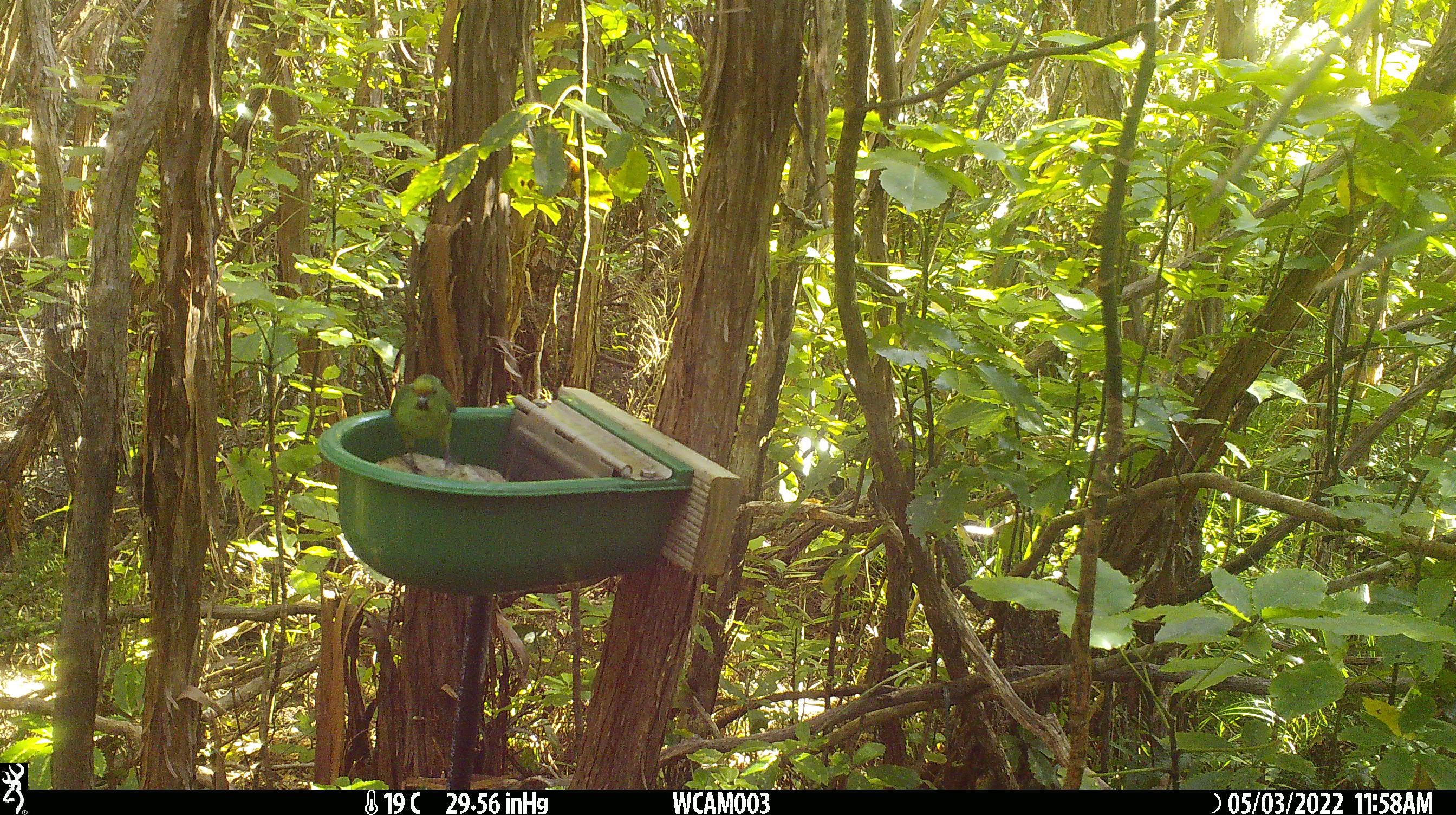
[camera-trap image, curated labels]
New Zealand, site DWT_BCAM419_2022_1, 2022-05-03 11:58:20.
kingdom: Animalia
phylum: Chordata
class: Aves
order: Psittaciformes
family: Psittaculidae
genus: Cyanoramphus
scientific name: Cyanoramphus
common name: parakeet